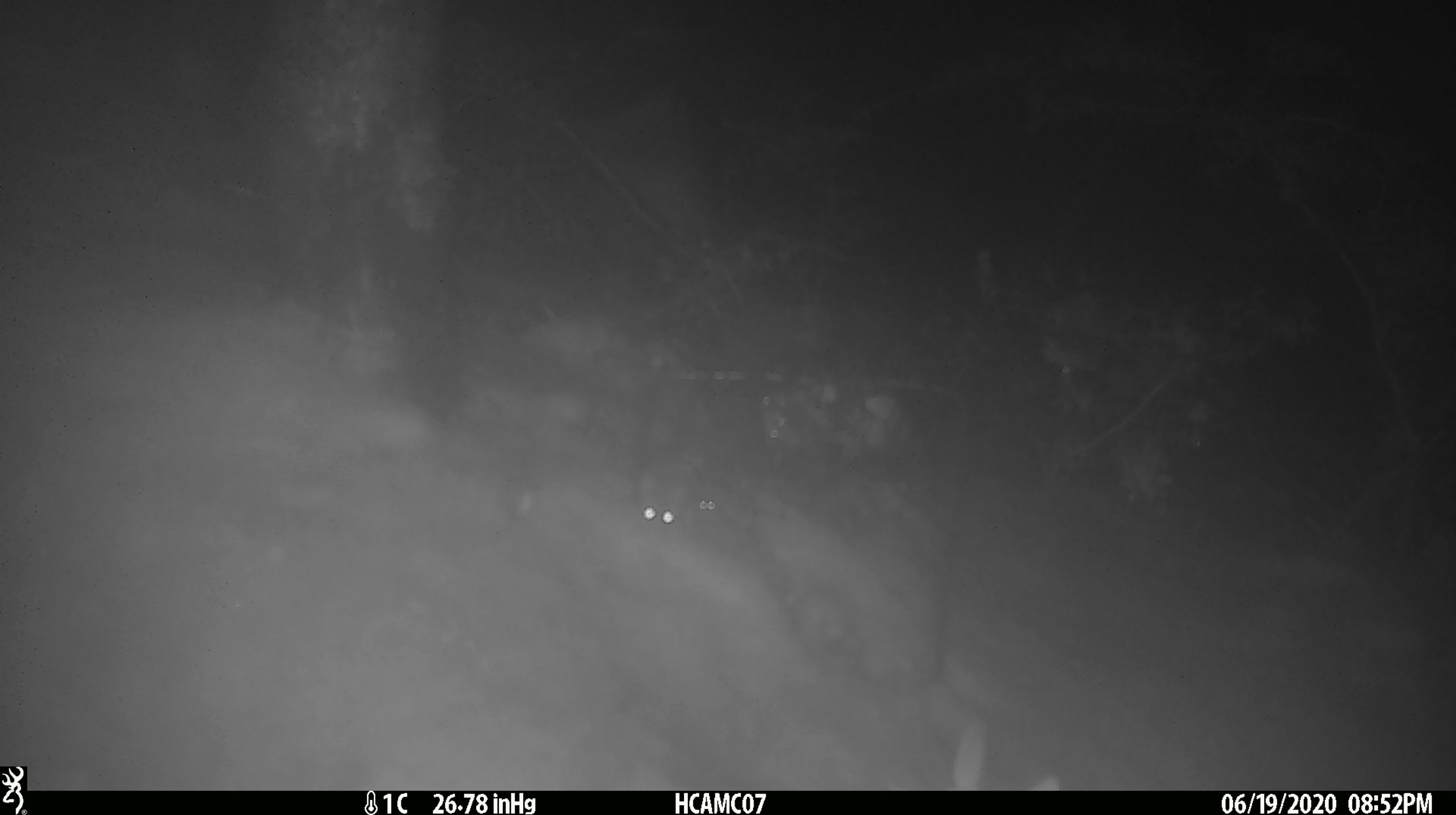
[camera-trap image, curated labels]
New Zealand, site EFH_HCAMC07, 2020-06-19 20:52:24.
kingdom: Animalia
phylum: Chordata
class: Mammalia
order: Rodentia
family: Muridae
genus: Mus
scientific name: Mus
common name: mouse